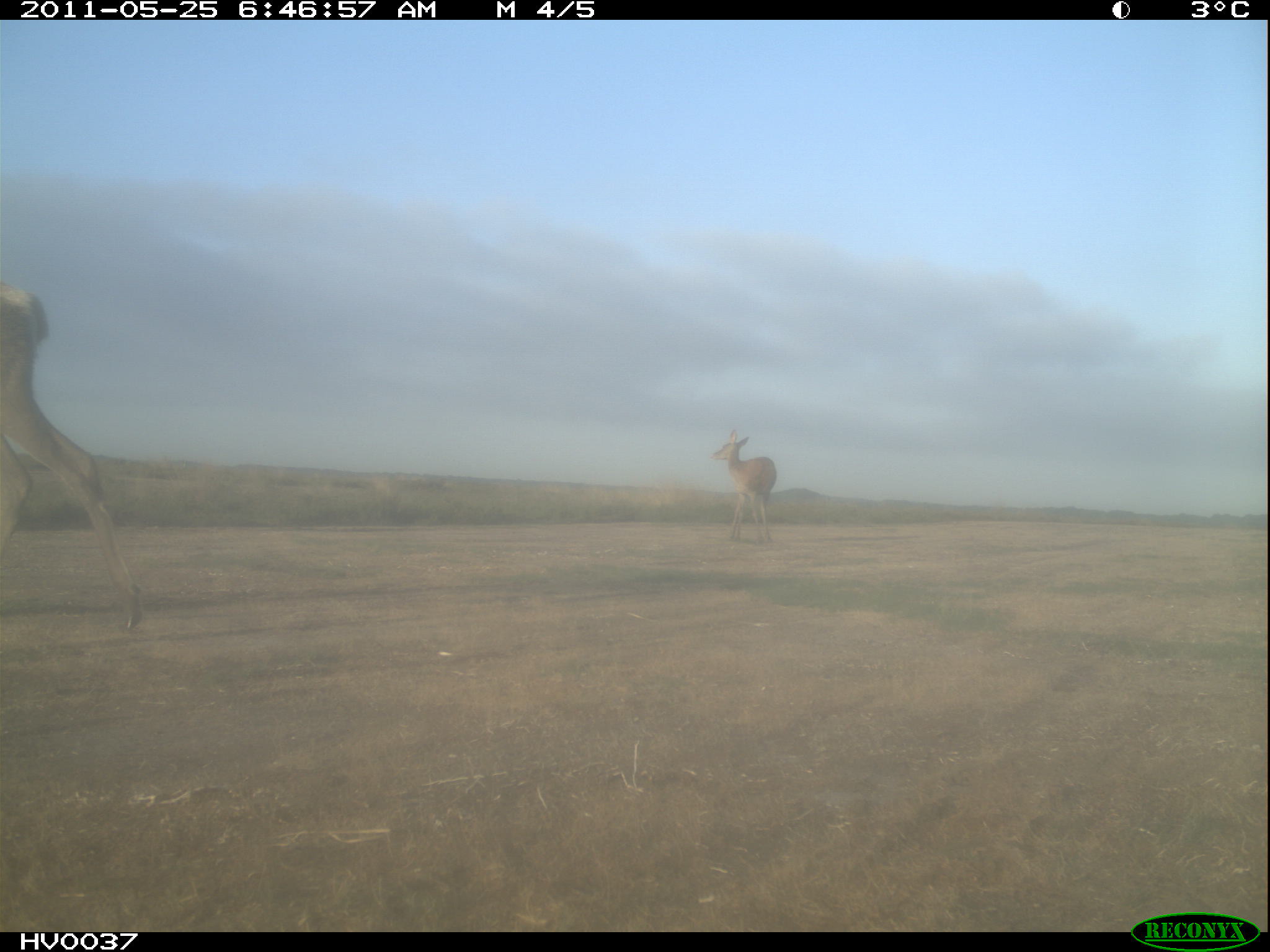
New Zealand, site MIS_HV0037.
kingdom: Animalia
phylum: Chordata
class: Mammalia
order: Artiodactyla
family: Cervidae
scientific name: Cervidae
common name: deer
Deer (Cervidae).